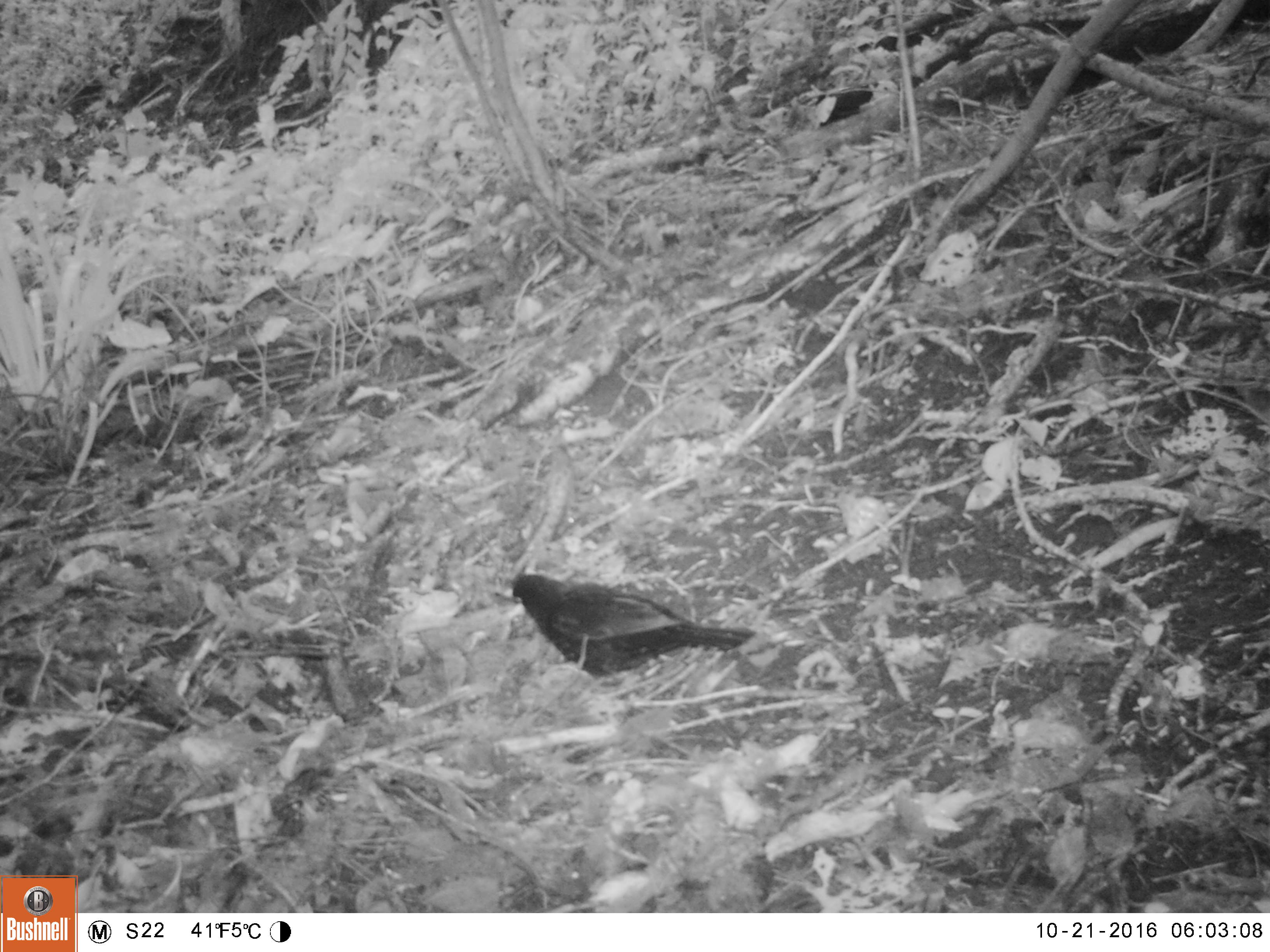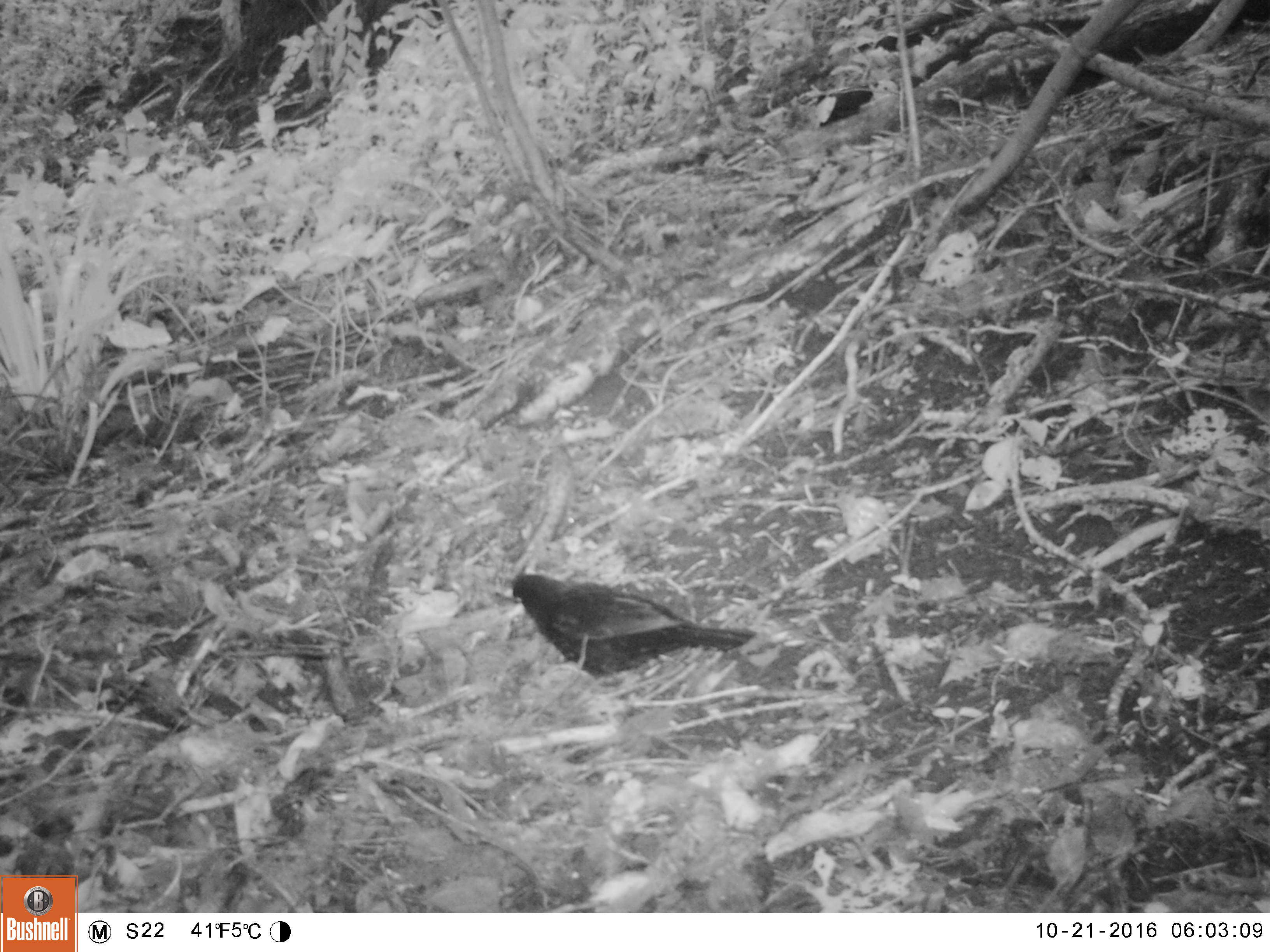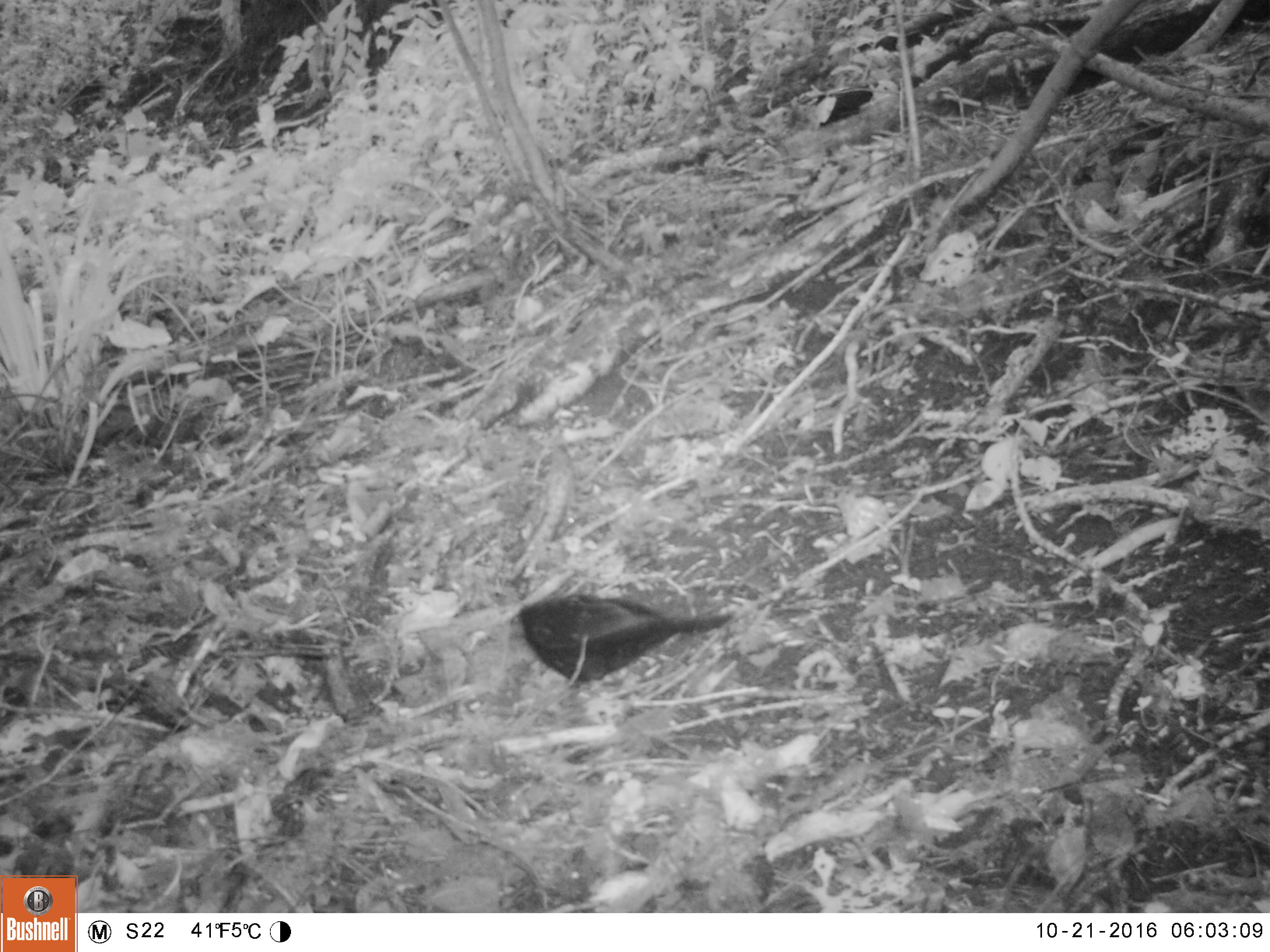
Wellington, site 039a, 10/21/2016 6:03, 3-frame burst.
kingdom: Animalia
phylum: Chordata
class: Aves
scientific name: Aves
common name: bird